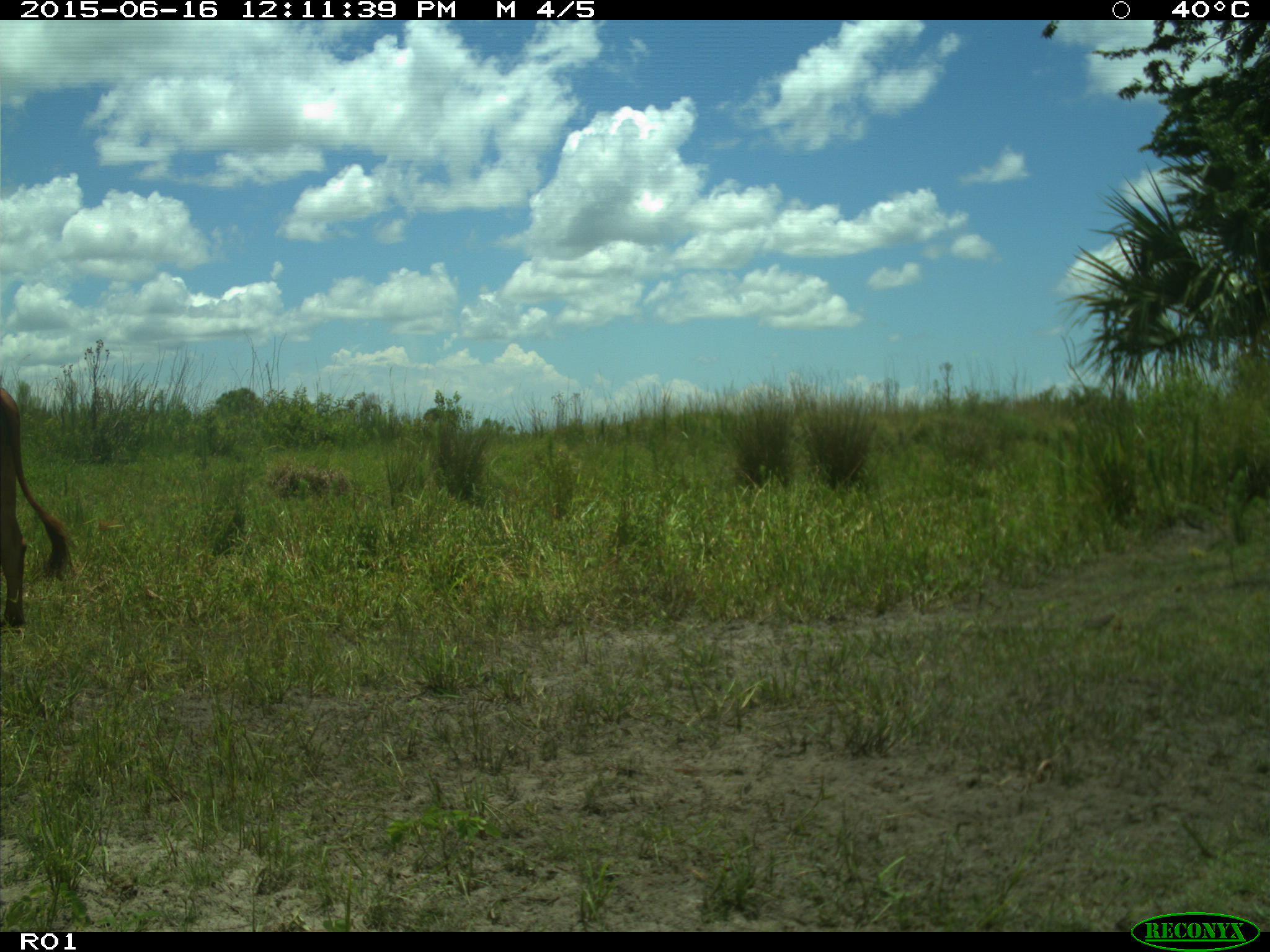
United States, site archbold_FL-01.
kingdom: Animalia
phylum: Chordata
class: Mammalia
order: Artiodactyla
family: Bovidae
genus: Bos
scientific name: Bos taurus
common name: domestic cow